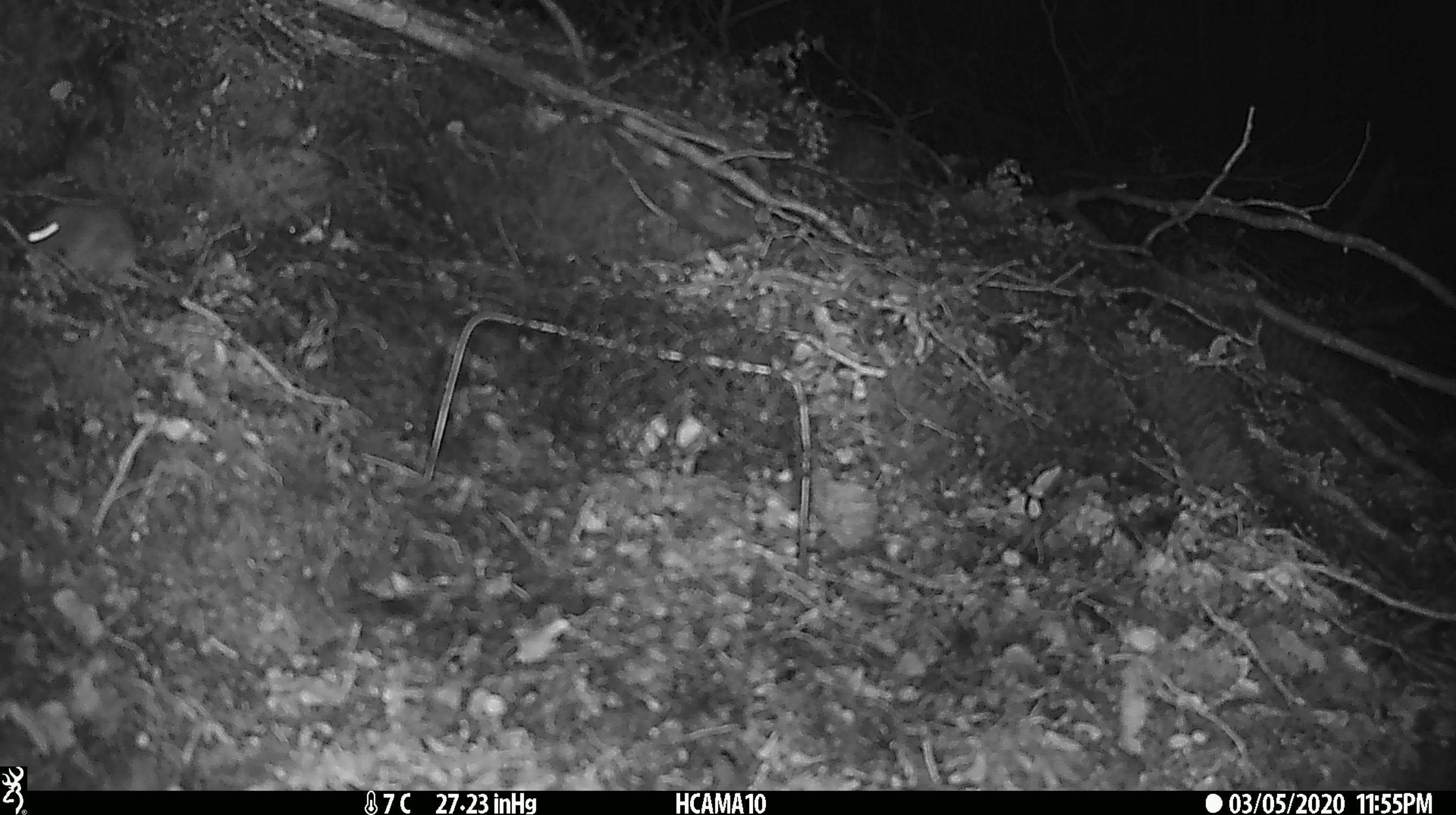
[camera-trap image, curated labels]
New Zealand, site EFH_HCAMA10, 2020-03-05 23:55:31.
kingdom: Animalia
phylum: Chordata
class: Mammalia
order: Rodentia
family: Muridae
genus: Mus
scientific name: Mus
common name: mouse